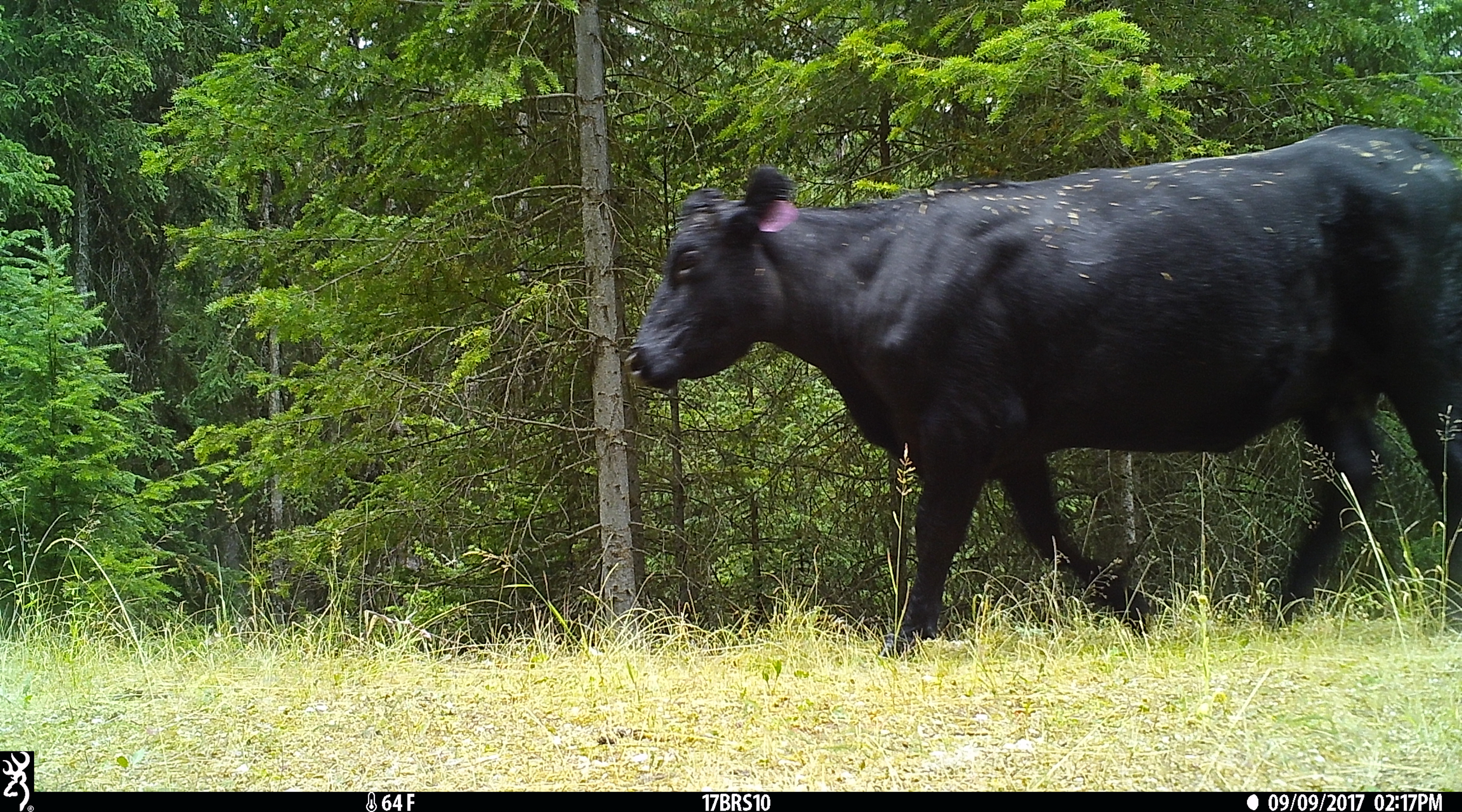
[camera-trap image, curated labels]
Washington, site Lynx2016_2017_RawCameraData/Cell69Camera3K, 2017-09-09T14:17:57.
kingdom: Animalia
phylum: Chordata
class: Mammalia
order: Artiodactyla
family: Bovidae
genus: Bos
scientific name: Bos taurus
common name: domestic cattle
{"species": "domestic cattle (Bos taurus)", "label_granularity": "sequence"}